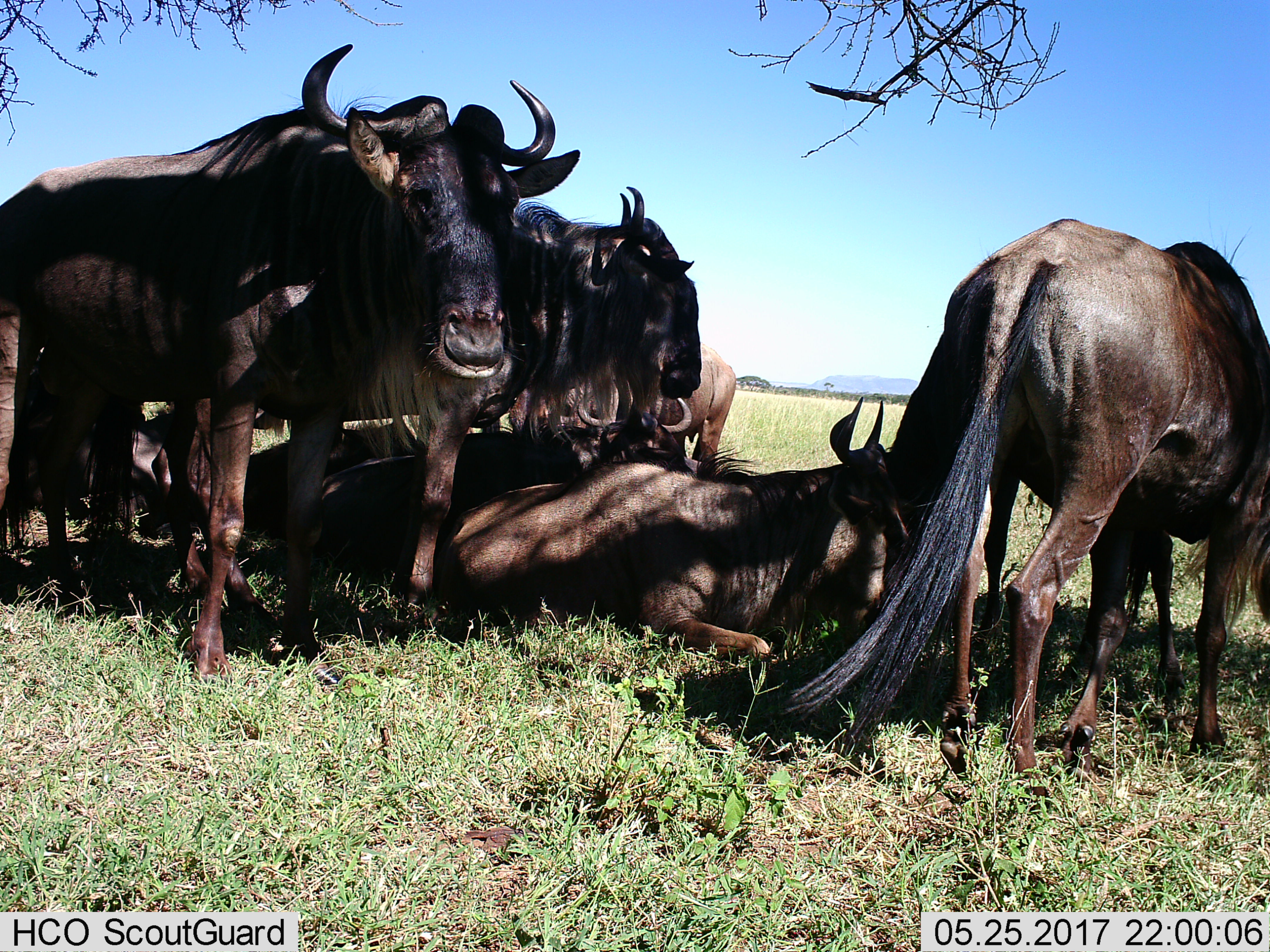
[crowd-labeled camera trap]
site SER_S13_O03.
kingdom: Animalia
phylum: Chordata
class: Mammalia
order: Artiodactyla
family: Bovidae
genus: Connochaetes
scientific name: Connochaetes taurinus taurinus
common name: blue wildebeest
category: wildebeestblue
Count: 6.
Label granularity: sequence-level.